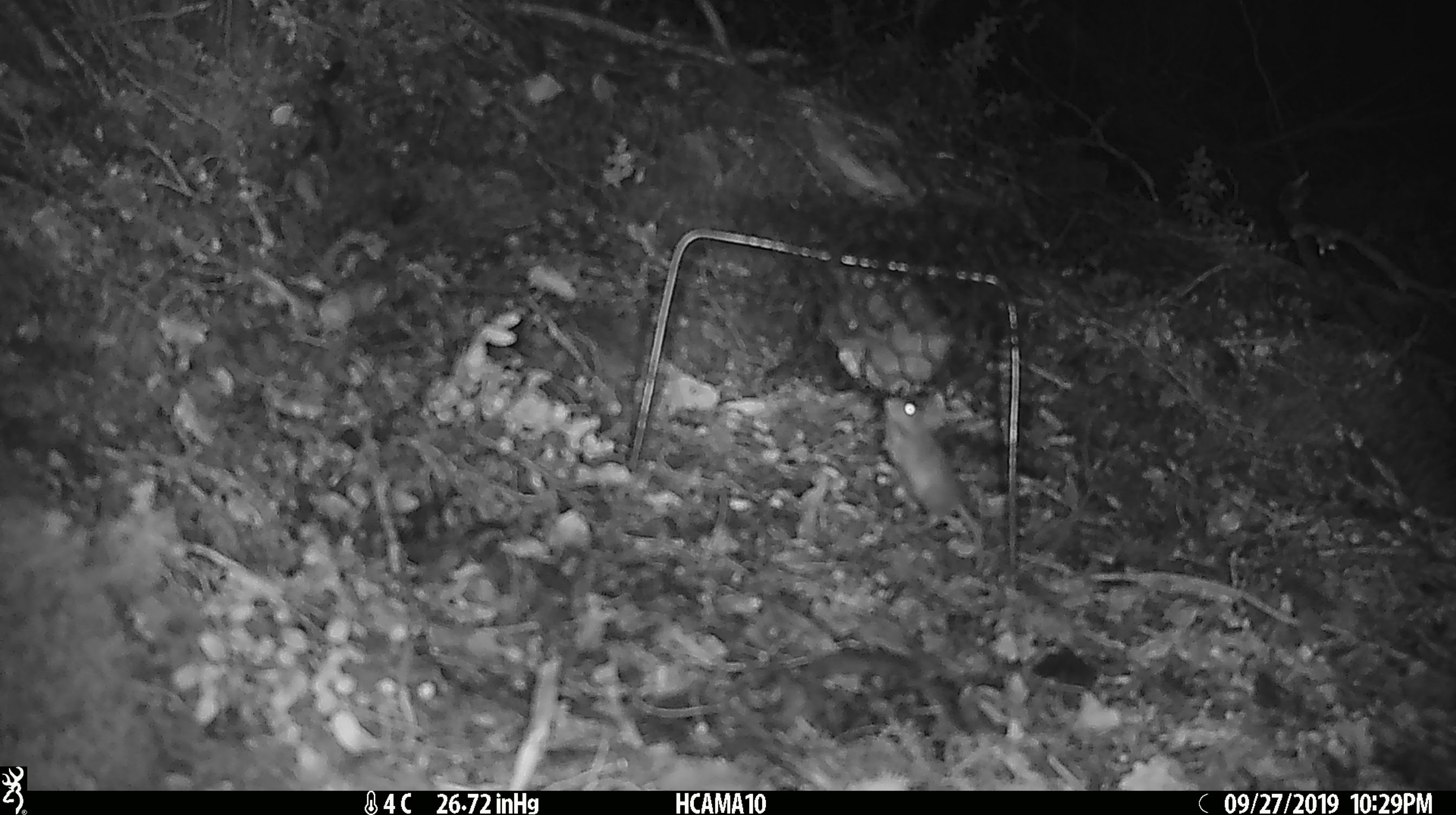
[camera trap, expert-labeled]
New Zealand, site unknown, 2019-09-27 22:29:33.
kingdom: Animalia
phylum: Chordata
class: Mammalia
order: Rodentia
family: Muridae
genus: Mus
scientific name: Mus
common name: mouse